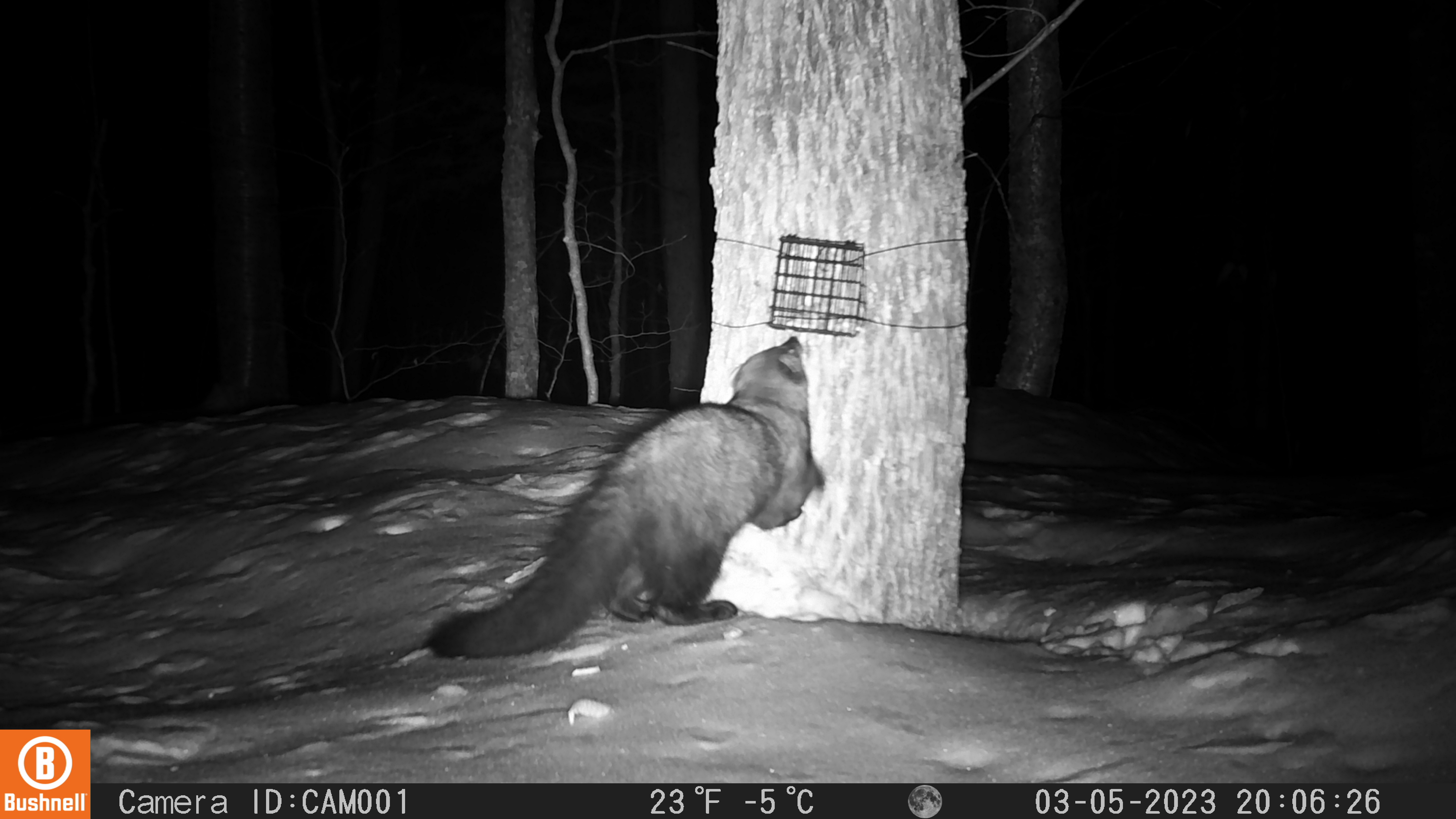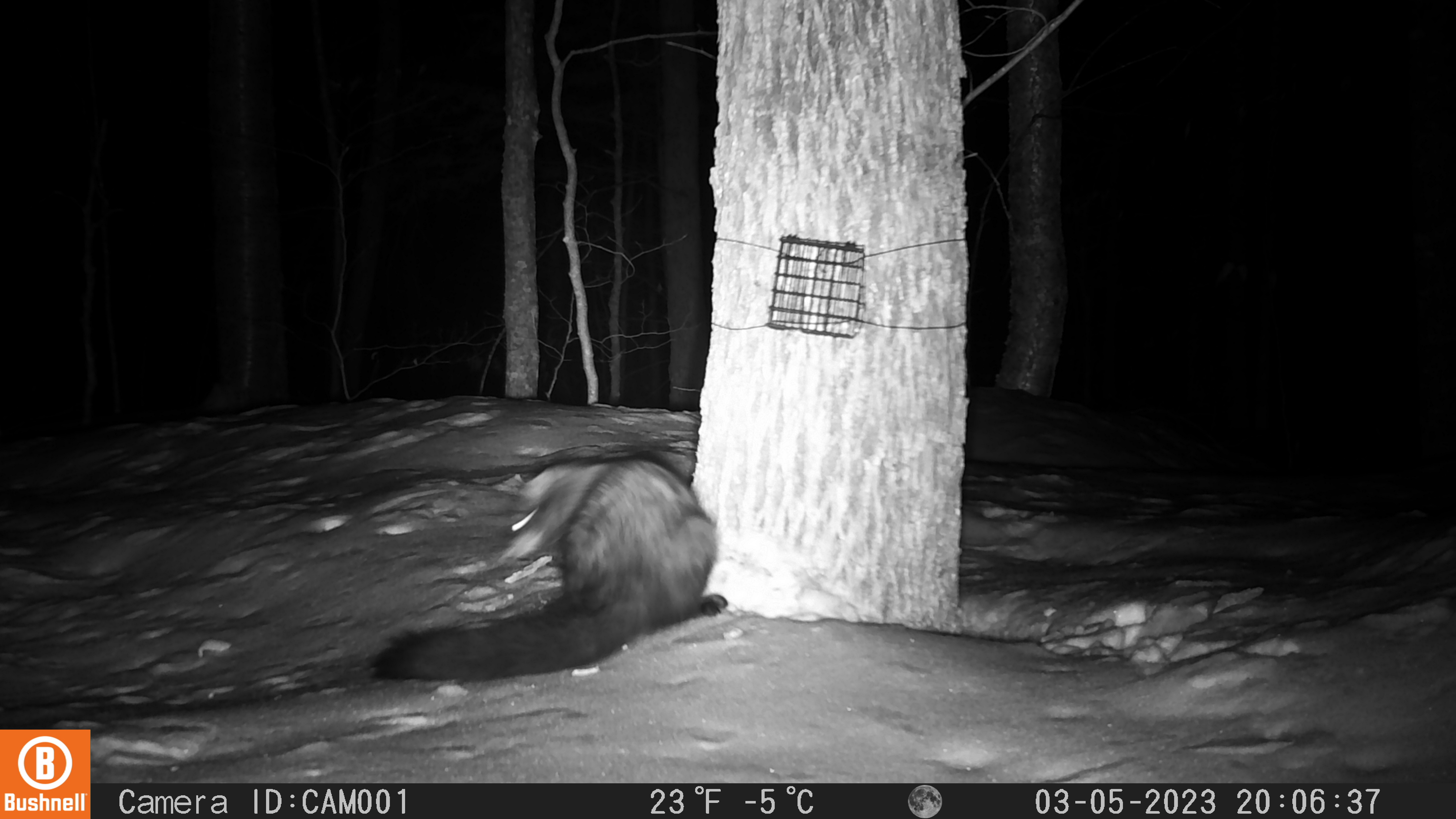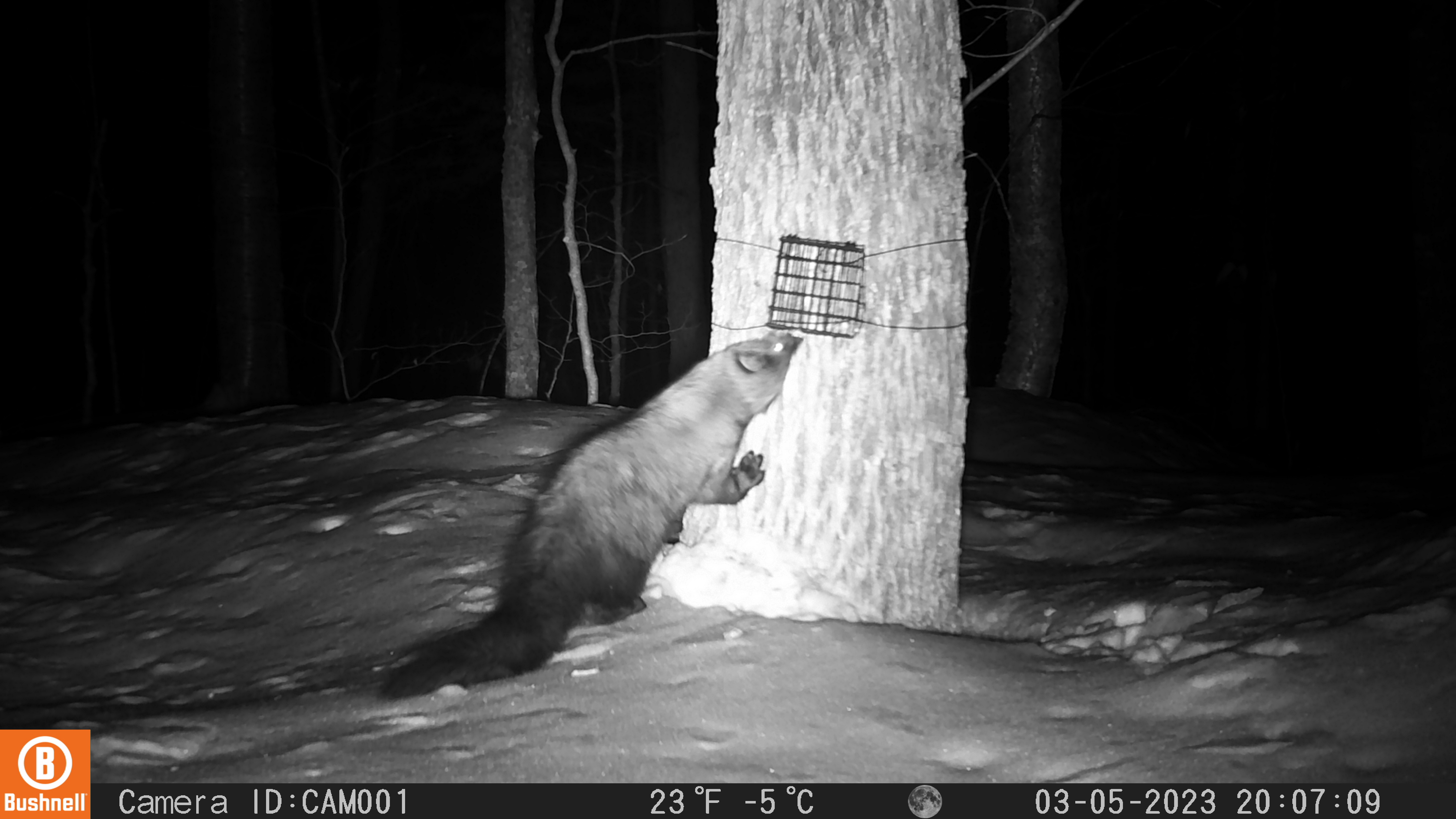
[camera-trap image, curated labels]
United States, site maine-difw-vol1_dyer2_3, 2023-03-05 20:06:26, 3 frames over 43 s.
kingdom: Animalia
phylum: Chordata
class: Mammalia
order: Carnivora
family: Mustelidae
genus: Pekania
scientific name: Pekania pennanti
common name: fisher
Fisher (Pekania pennanti).